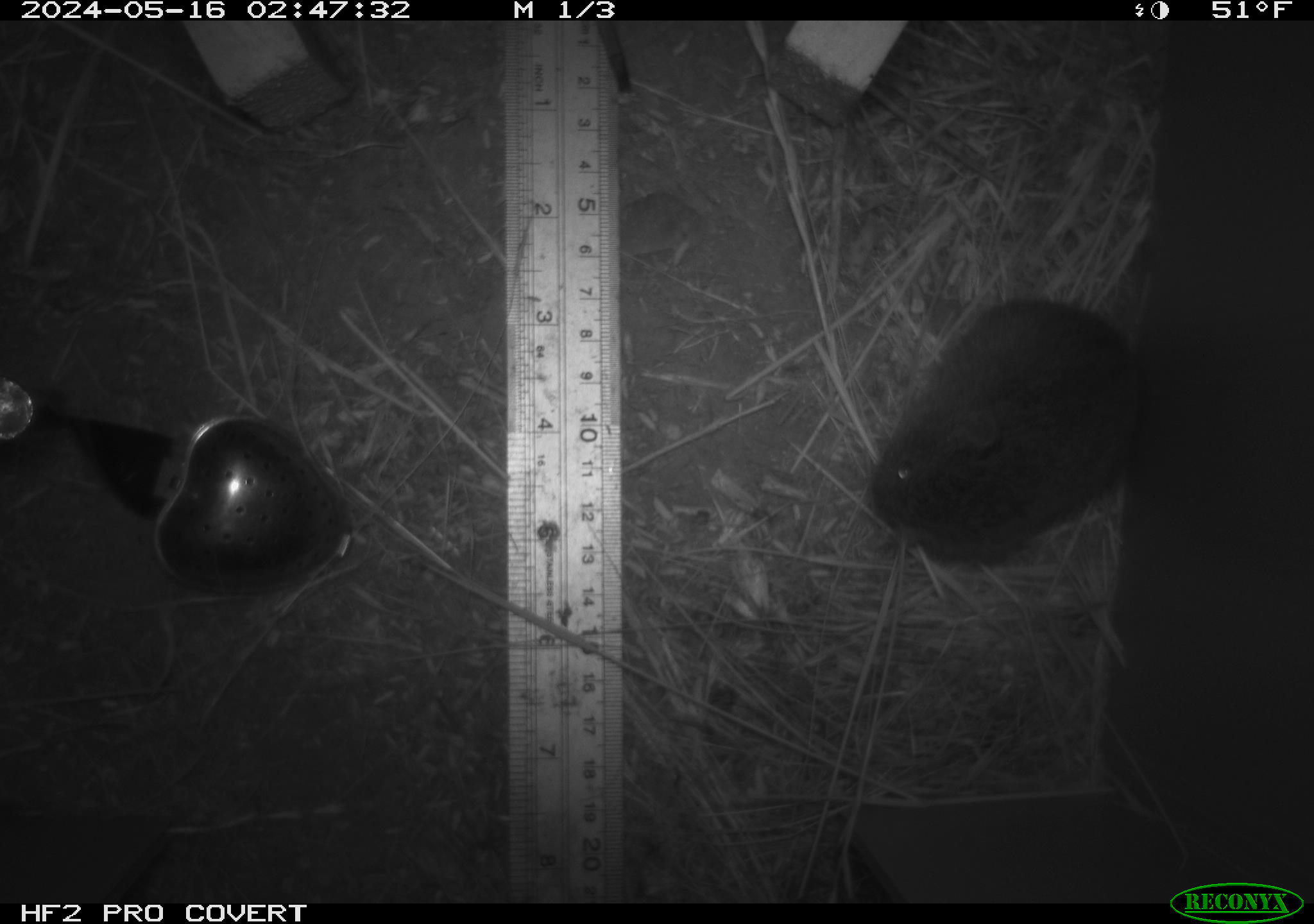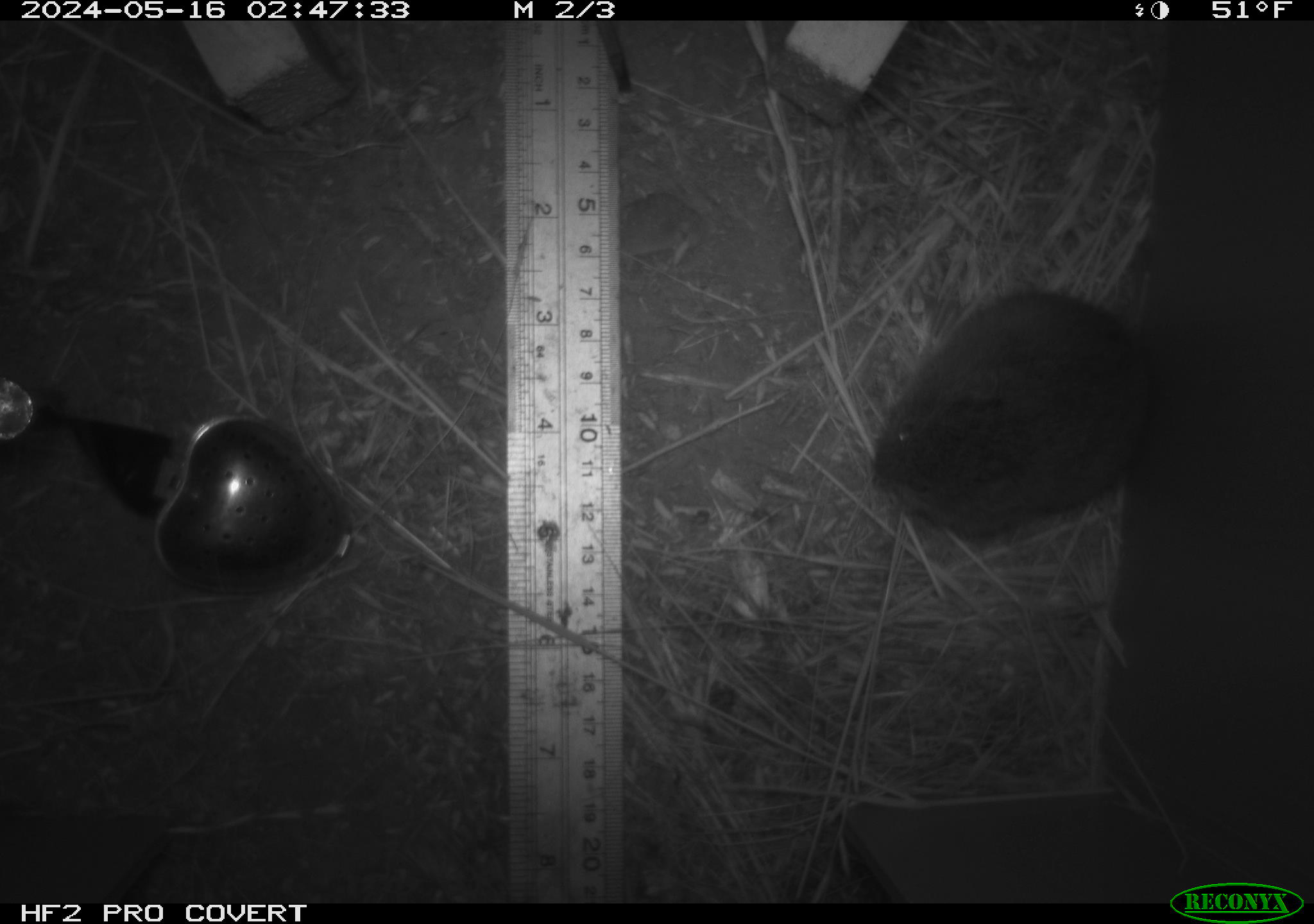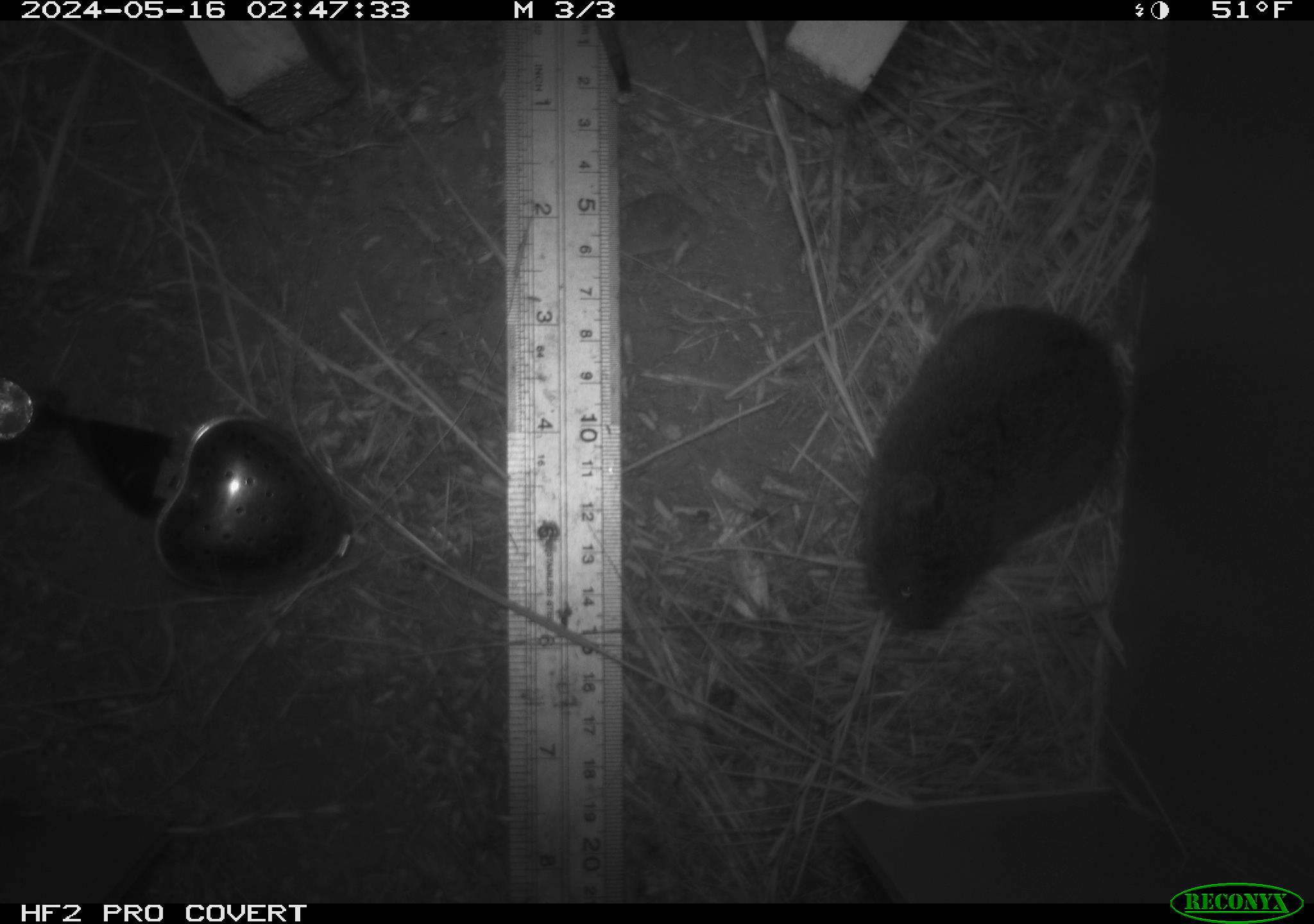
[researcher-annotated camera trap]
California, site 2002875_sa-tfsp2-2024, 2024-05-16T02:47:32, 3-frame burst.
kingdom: Animalia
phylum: Chordata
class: Mammalia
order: Rodentia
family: Cricetidae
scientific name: Arvicolinae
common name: voles, lemmings, and muskrats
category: arvicolinae subfamily